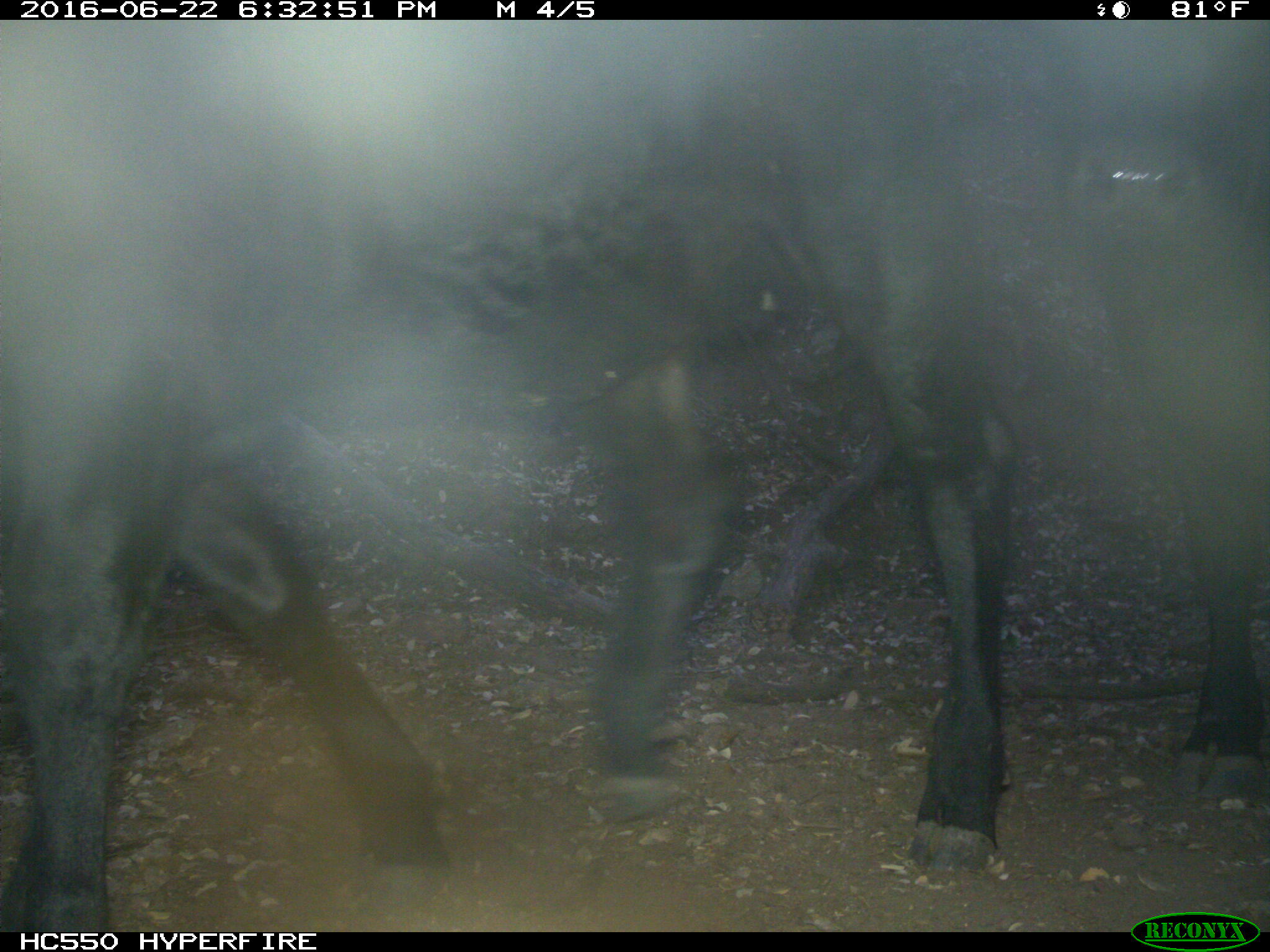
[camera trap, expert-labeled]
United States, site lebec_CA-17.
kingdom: Animalia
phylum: Chordata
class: Mammalia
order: Artiodactyla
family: Bovidae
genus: Bos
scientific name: Bos taurus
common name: domestic cow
Bos taurus (domestic cow).